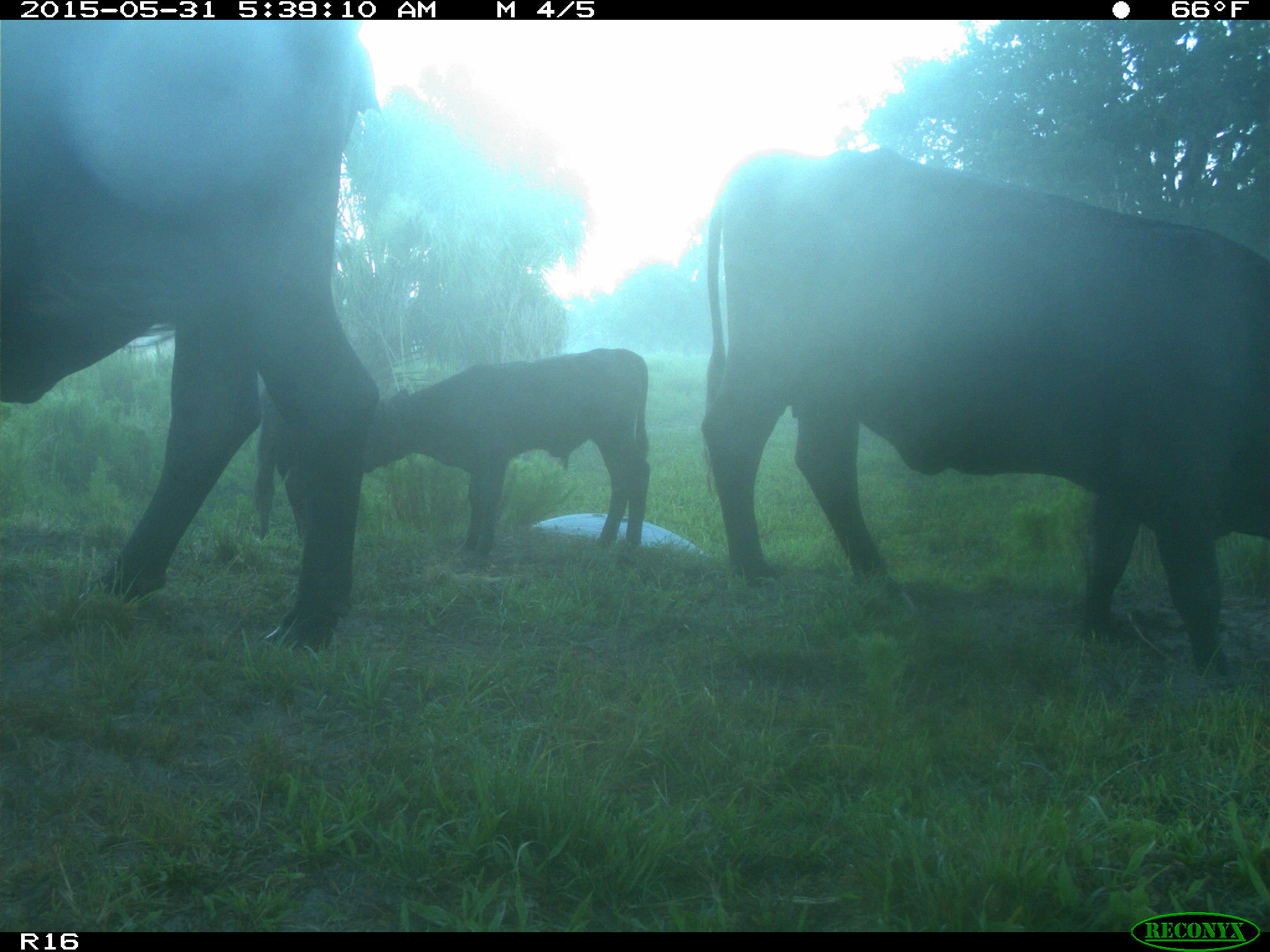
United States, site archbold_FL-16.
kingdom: Animalia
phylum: Chordata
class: Mammalia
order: Artiodactyla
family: Bovidae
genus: Bos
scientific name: Bos taurus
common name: domestic cow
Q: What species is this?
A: Bos taurus (domestic cow).